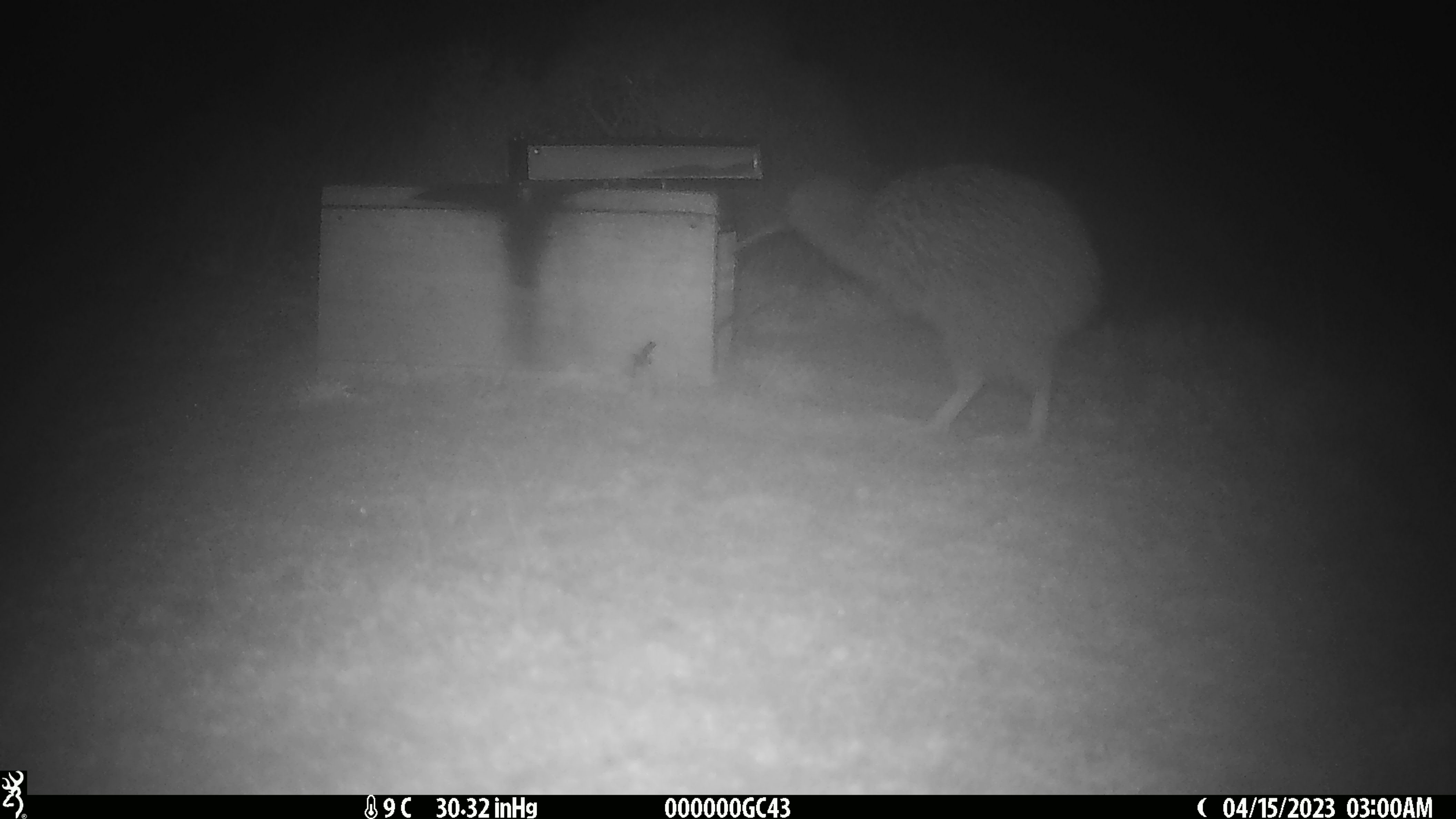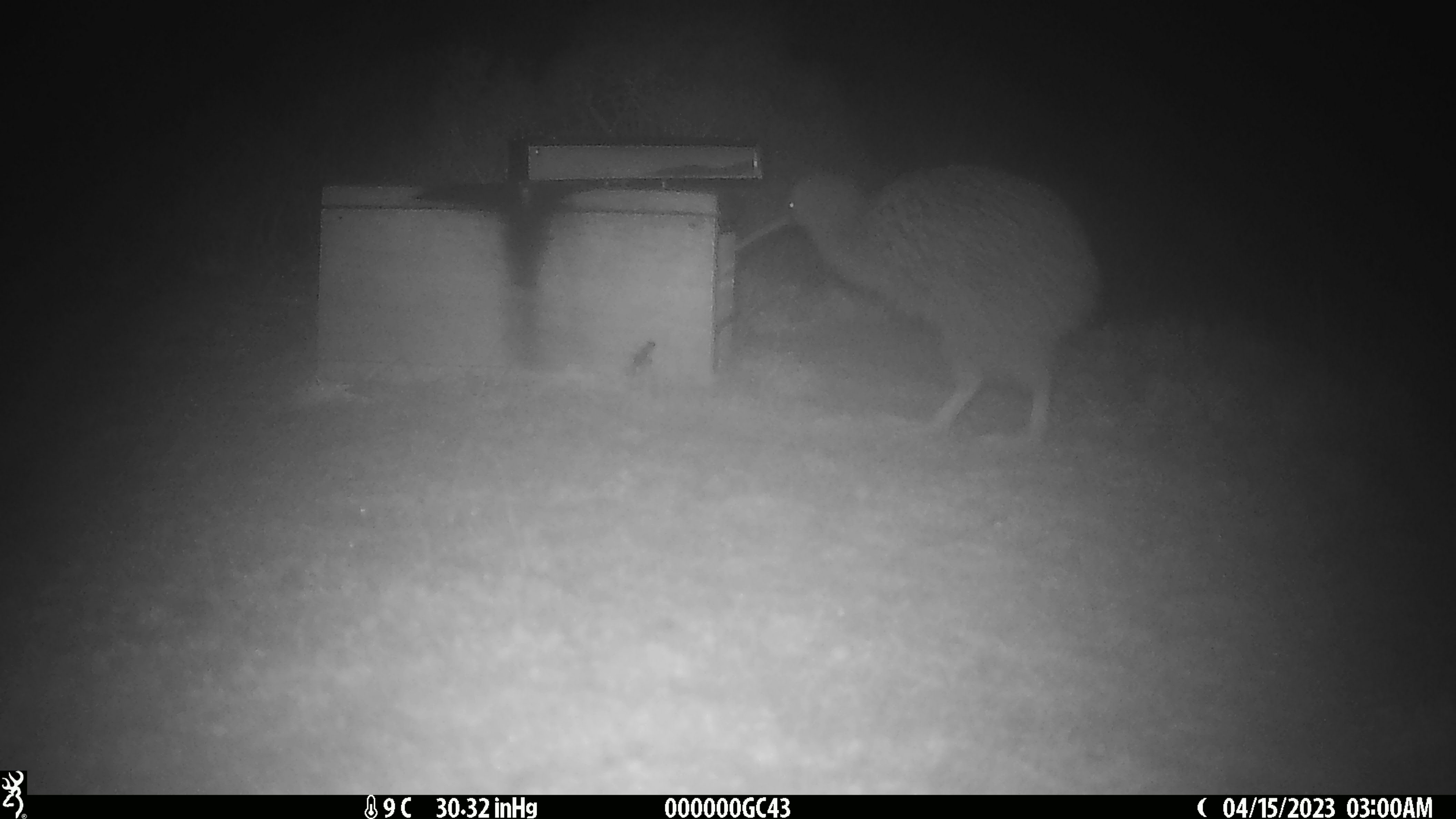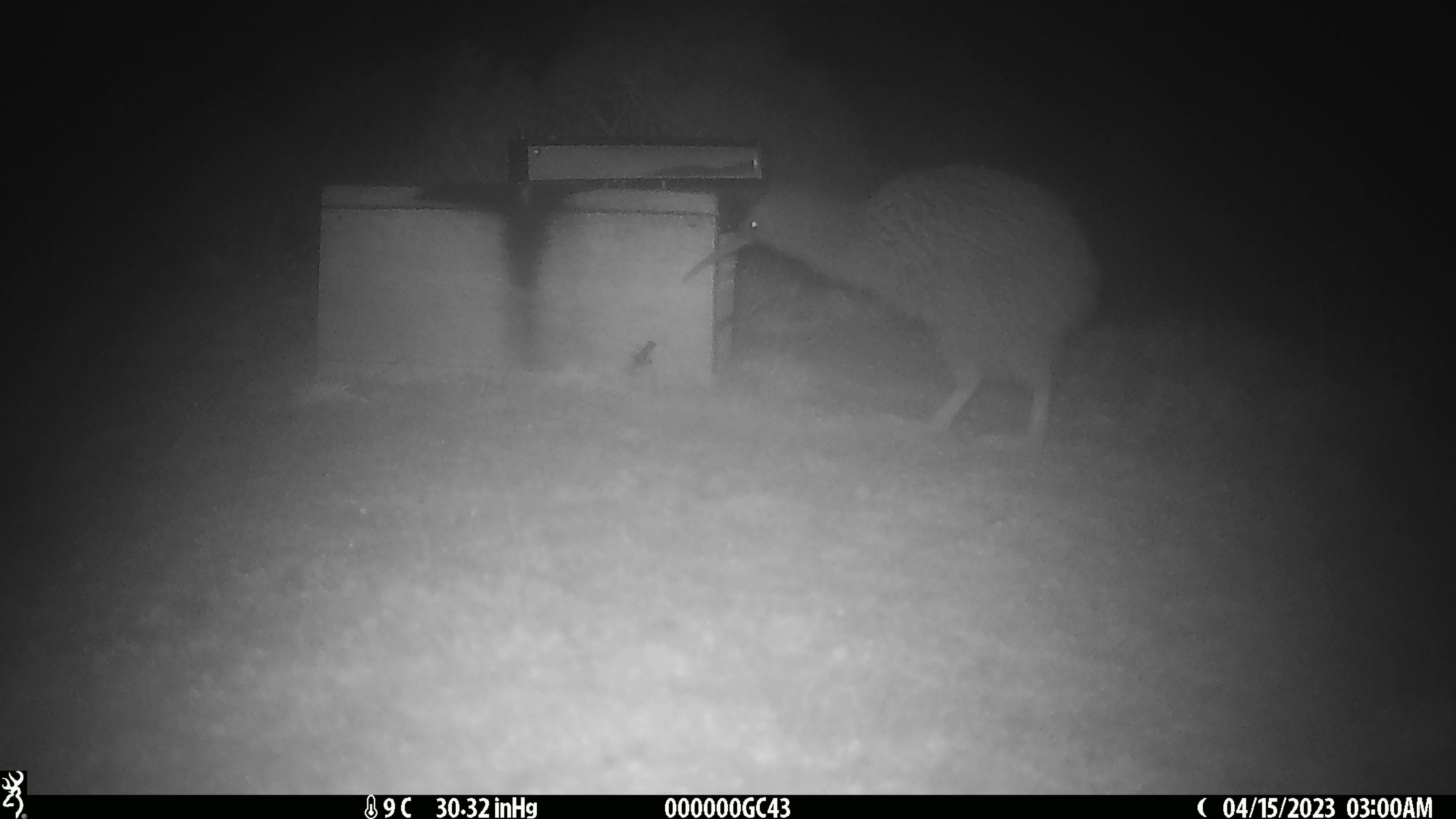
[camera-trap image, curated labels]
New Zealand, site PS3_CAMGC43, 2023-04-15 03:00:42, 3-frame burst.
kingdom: Animalia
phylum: Chordata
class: Aves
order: Apterygiformes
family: Apterygidae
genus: Apteryx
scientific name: Apteryx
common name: kiwi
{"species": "kiwi (Apteryx)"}